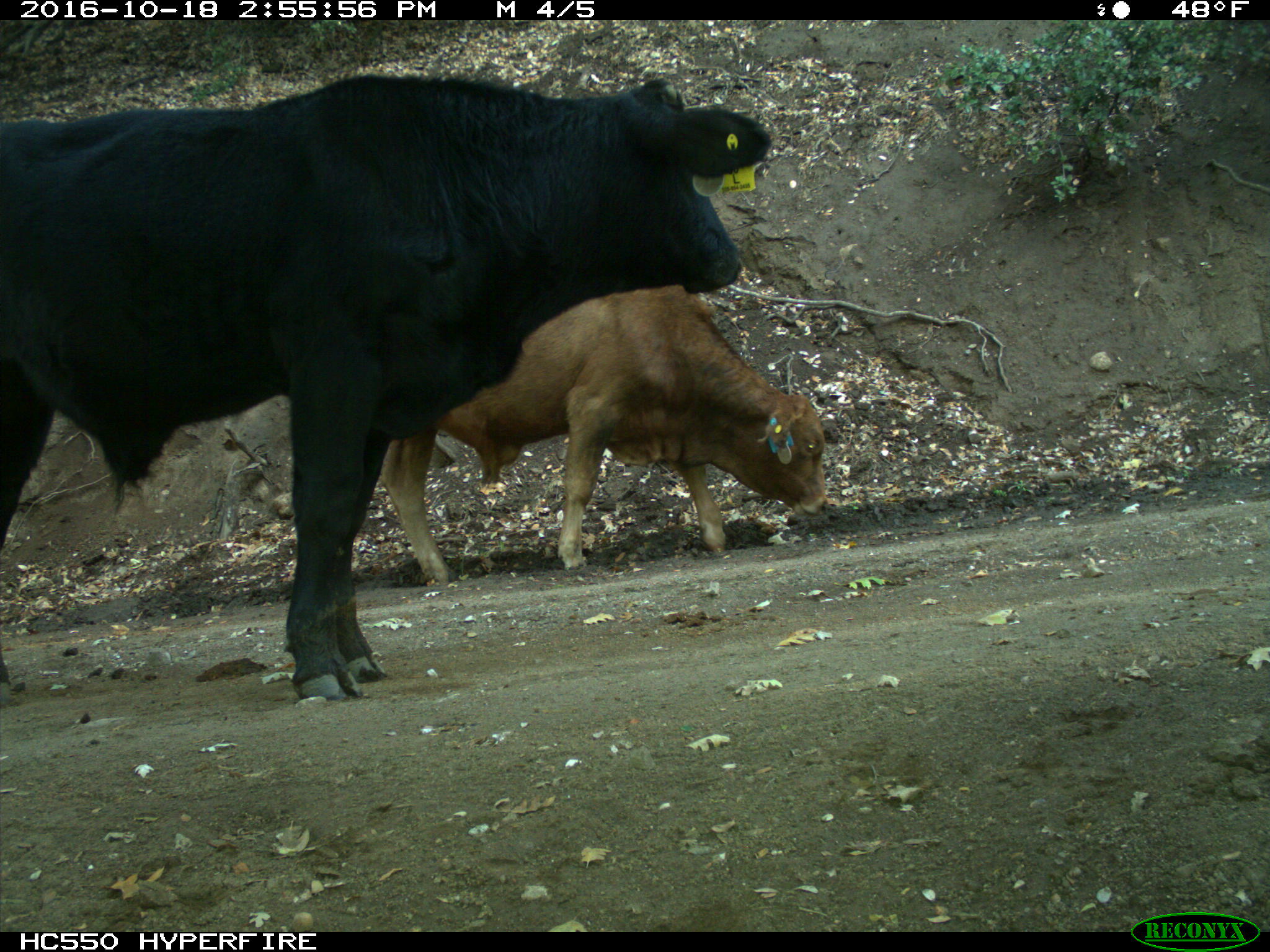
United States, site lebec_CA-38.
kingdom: Animalia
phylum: Chordata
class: Mammalia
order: Artiodactyla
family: Bovidae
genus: Bos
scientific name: Bos taurus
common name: domestic cow